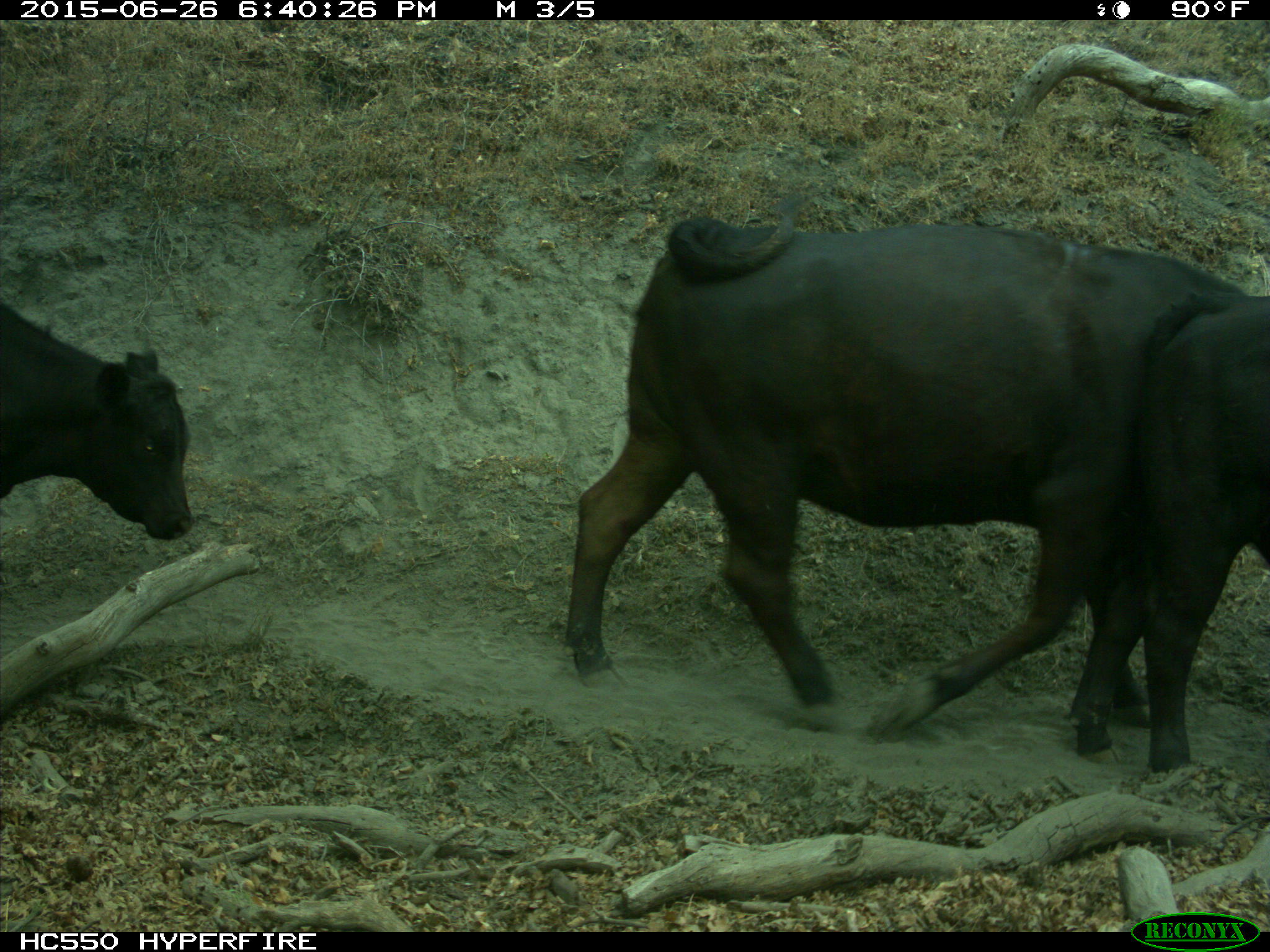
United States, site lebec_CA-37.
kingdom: Animalia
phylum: Chordata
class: Mammalia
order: Artiodactyla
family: Bovidae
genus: Bos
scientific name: Bos taurus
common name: domestic cow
Bos taurus (domestic cow).